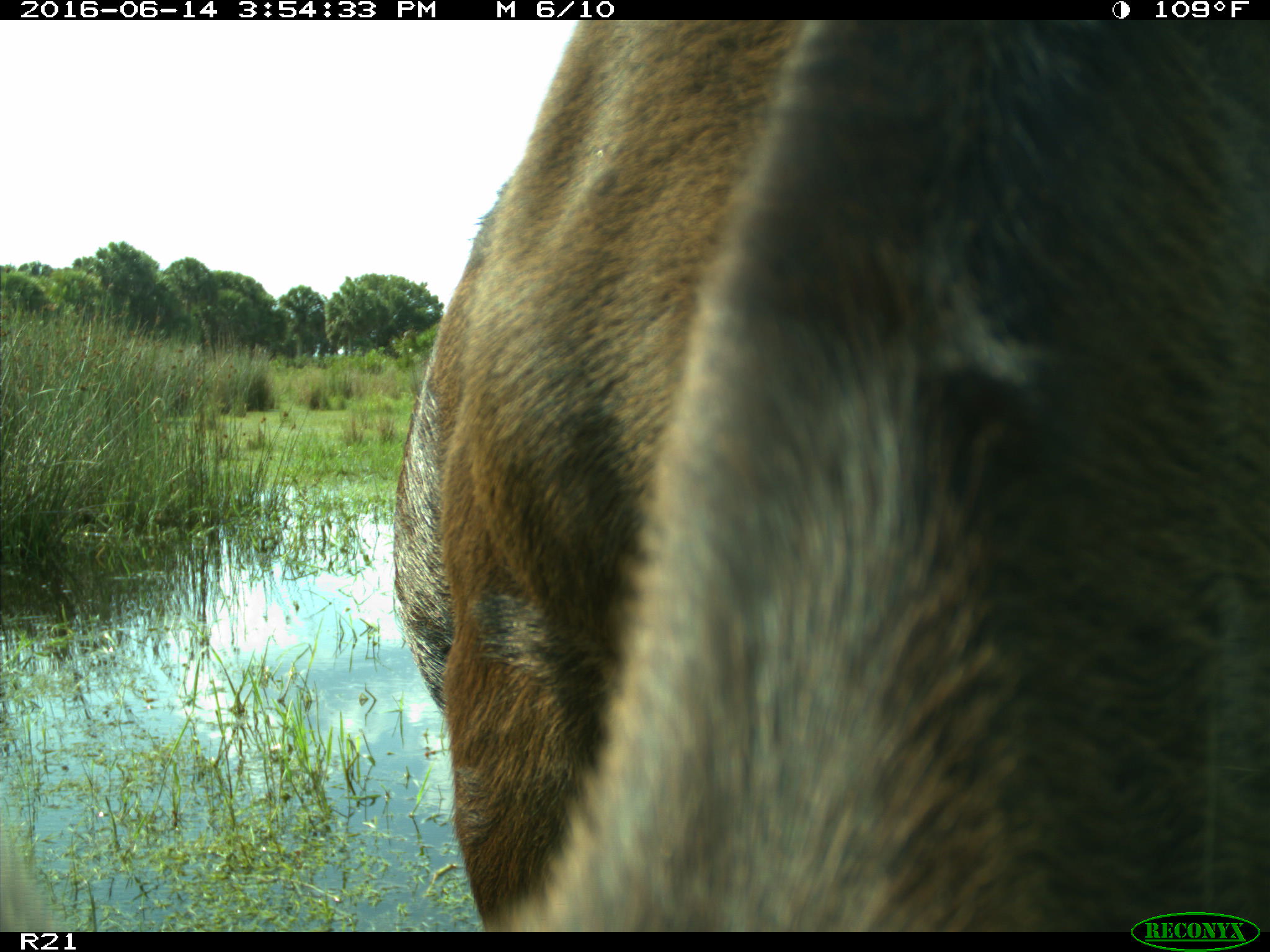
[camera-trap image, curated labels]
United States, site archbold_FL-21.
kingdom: Animalia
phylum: Chordata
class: Mammalia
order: Artiodactyla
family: Bovidae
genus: Bos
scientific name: Bos taurus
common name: domestic cow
Bos taurus (domestic cow).